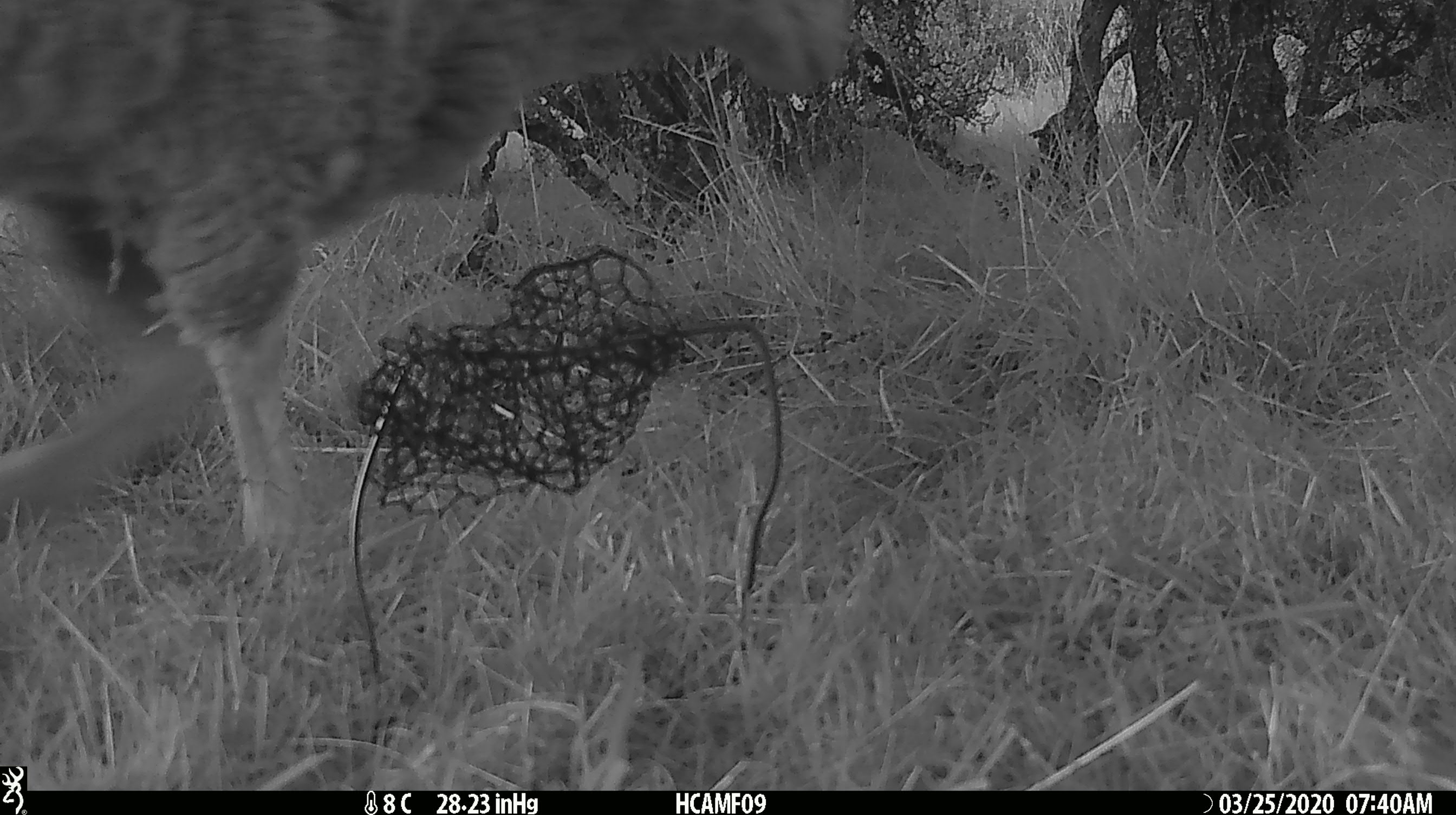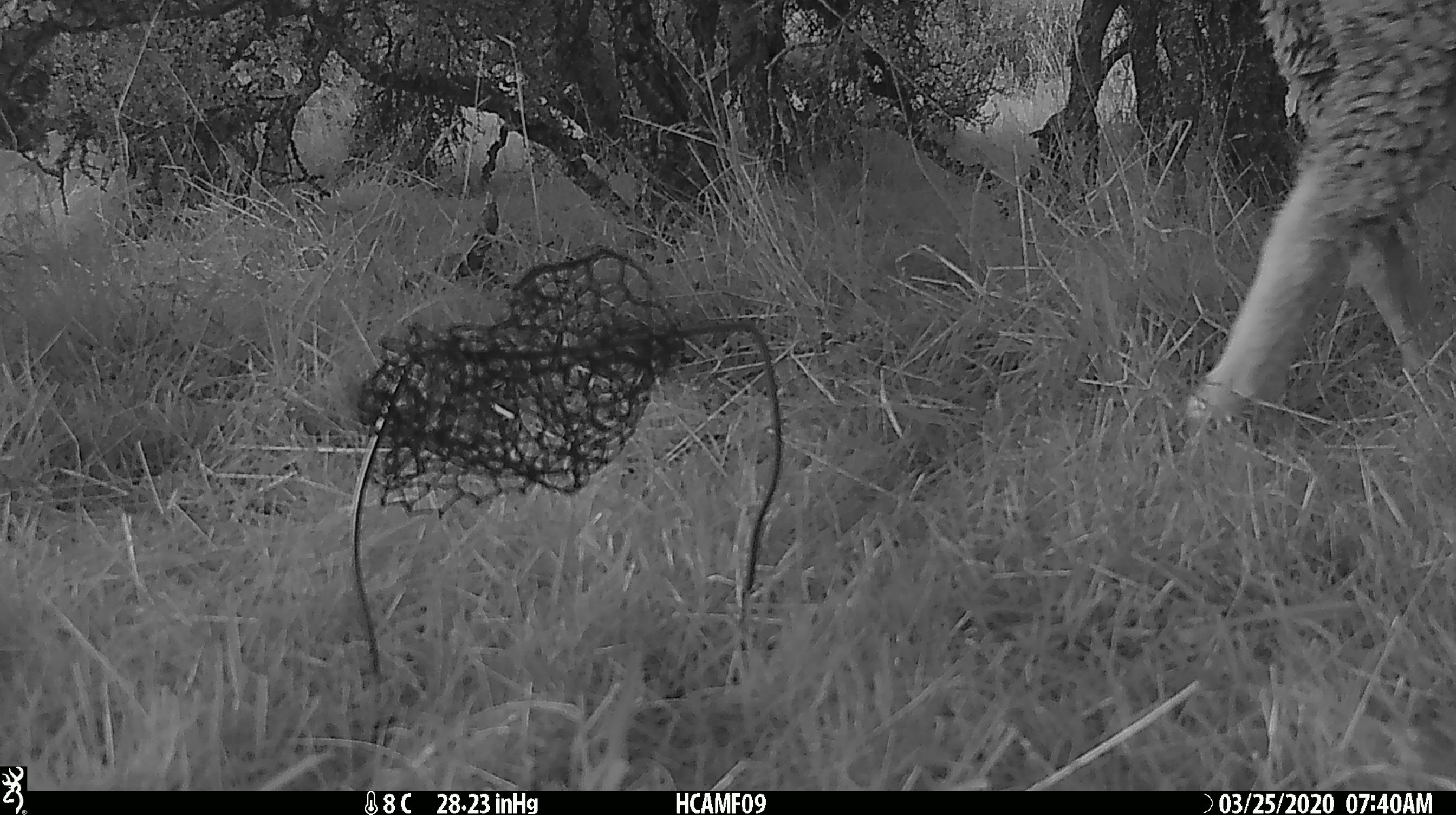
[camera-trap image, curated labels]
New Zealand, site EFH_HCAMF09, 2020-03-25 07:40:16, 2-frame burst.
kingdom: Animalia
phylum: Chordata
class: Mammalia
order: Artiodactyla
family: Bovidae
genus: Ovis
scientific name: Ovis aries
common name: domestic sheep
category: sheep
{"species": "sheep (domestic sheep) (Ovis aries)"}